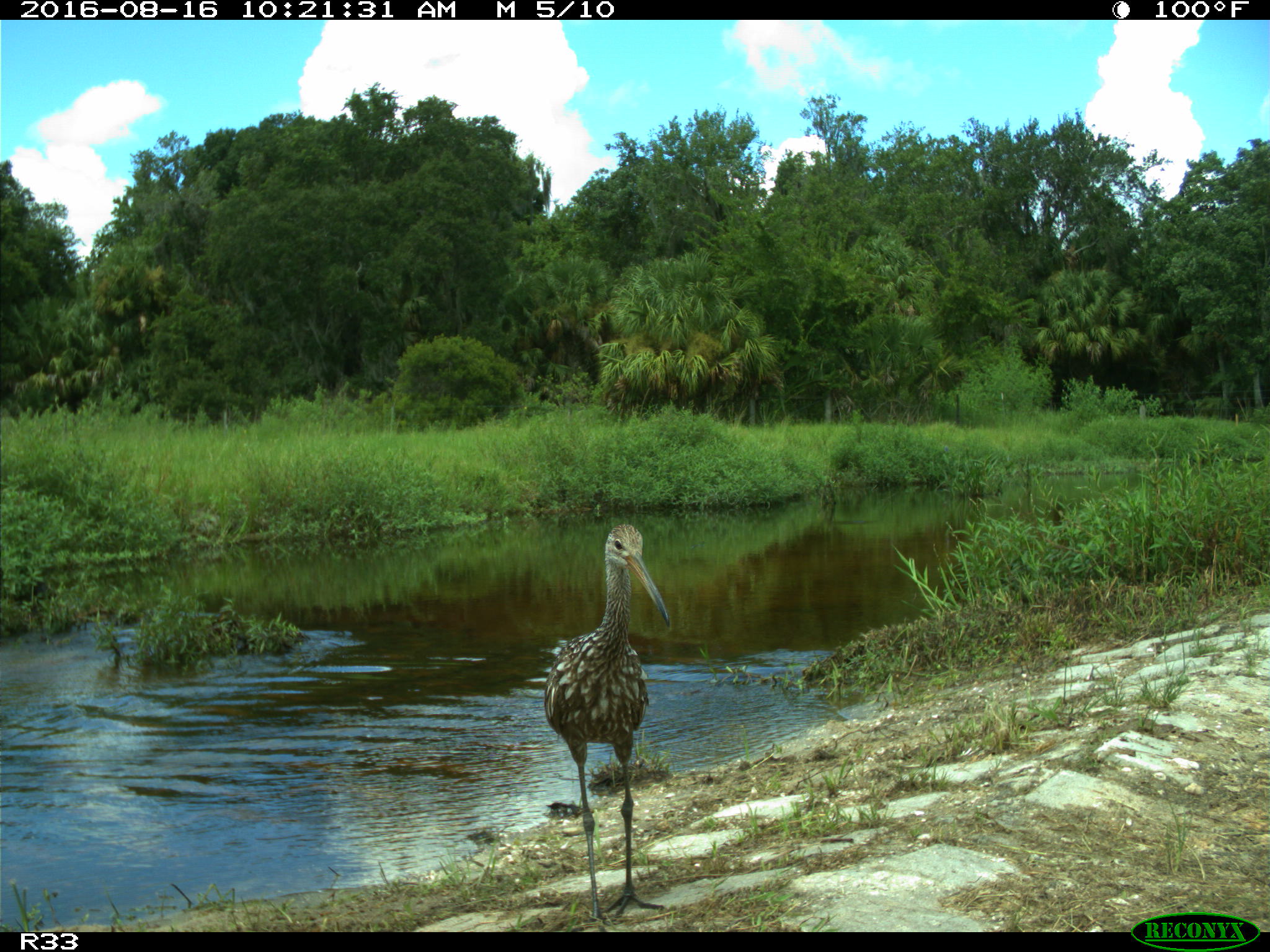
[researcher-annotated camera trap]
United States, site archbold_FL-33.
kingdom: Animalia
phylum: Chordata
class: Aves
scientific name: Aves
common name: birds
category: unidentified bird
Unidentified bird (birds) (Aves).